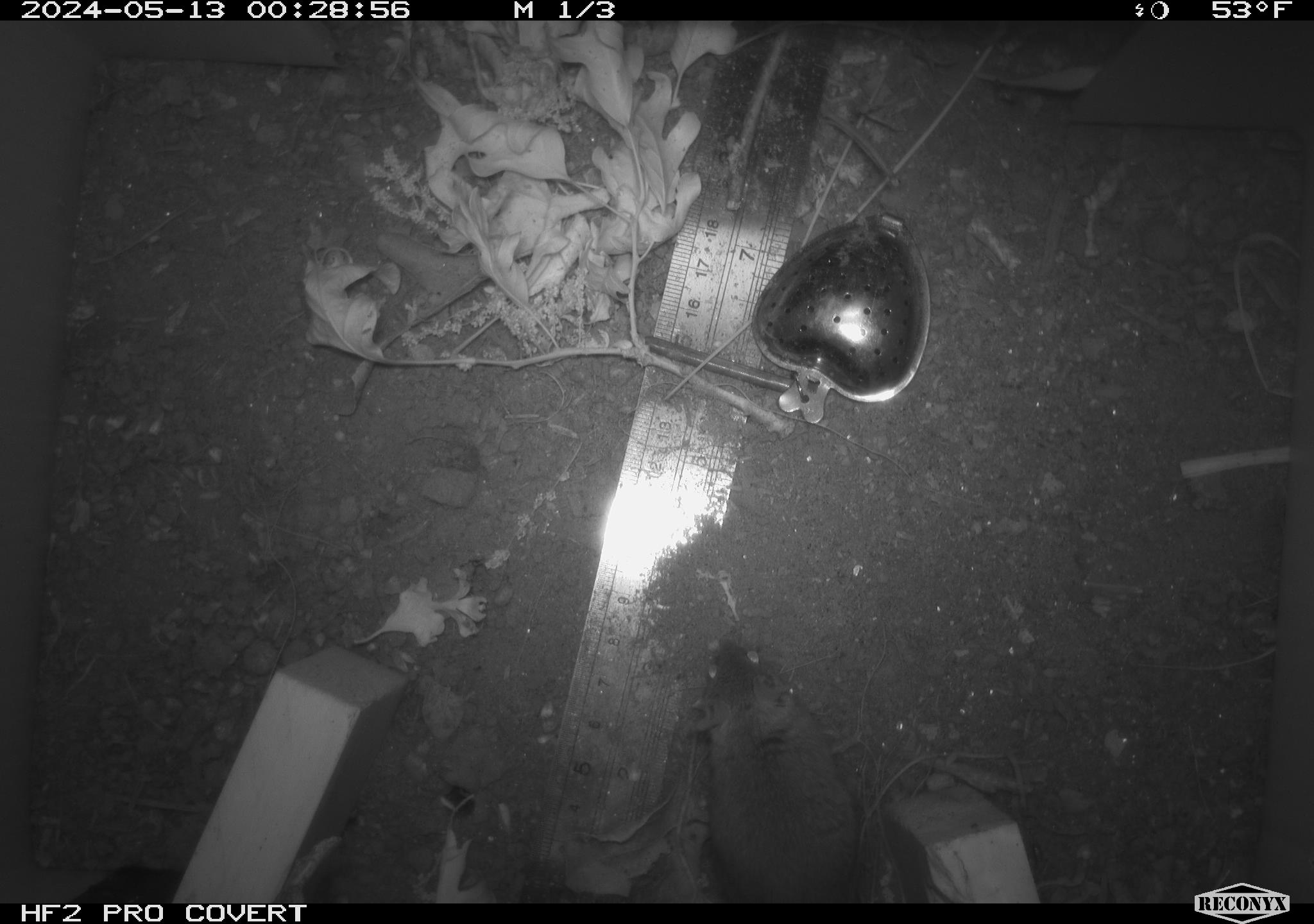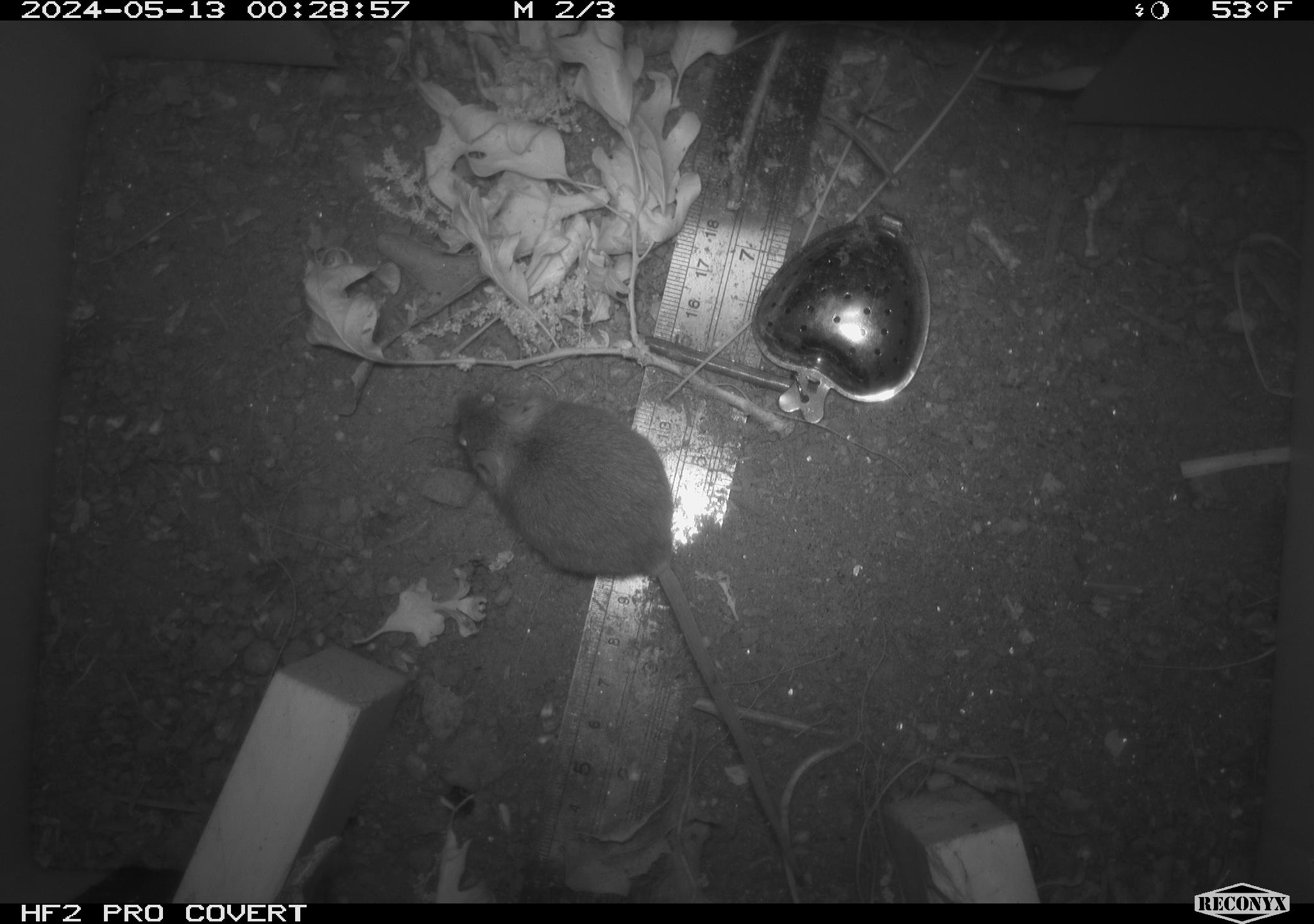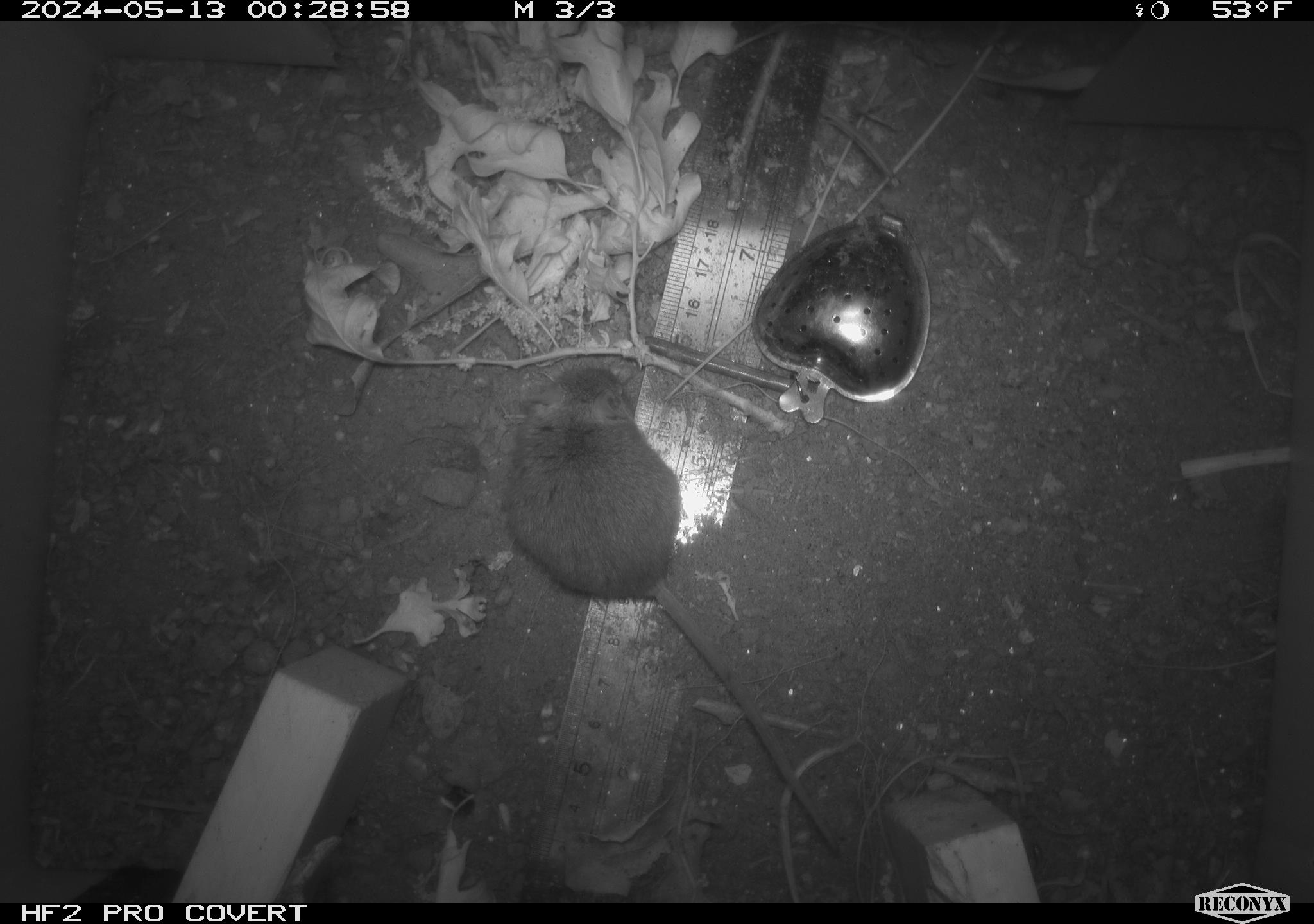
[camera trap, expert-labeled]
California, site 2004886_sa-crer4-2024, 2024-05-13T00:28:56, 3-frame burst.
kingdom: Animalia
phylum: Chordata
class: Mammalia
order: Rodentia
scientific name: Rodentia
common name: mouse species